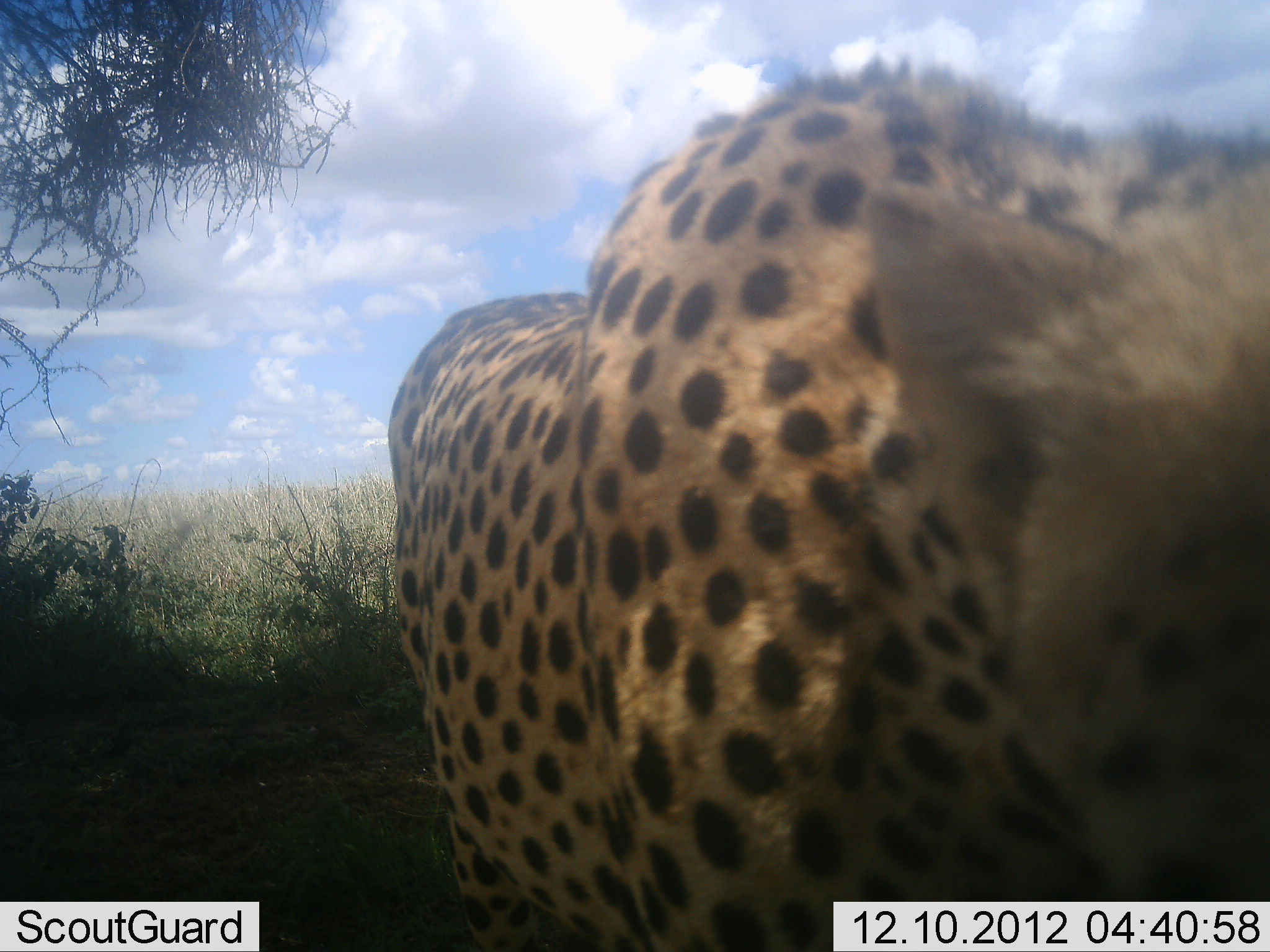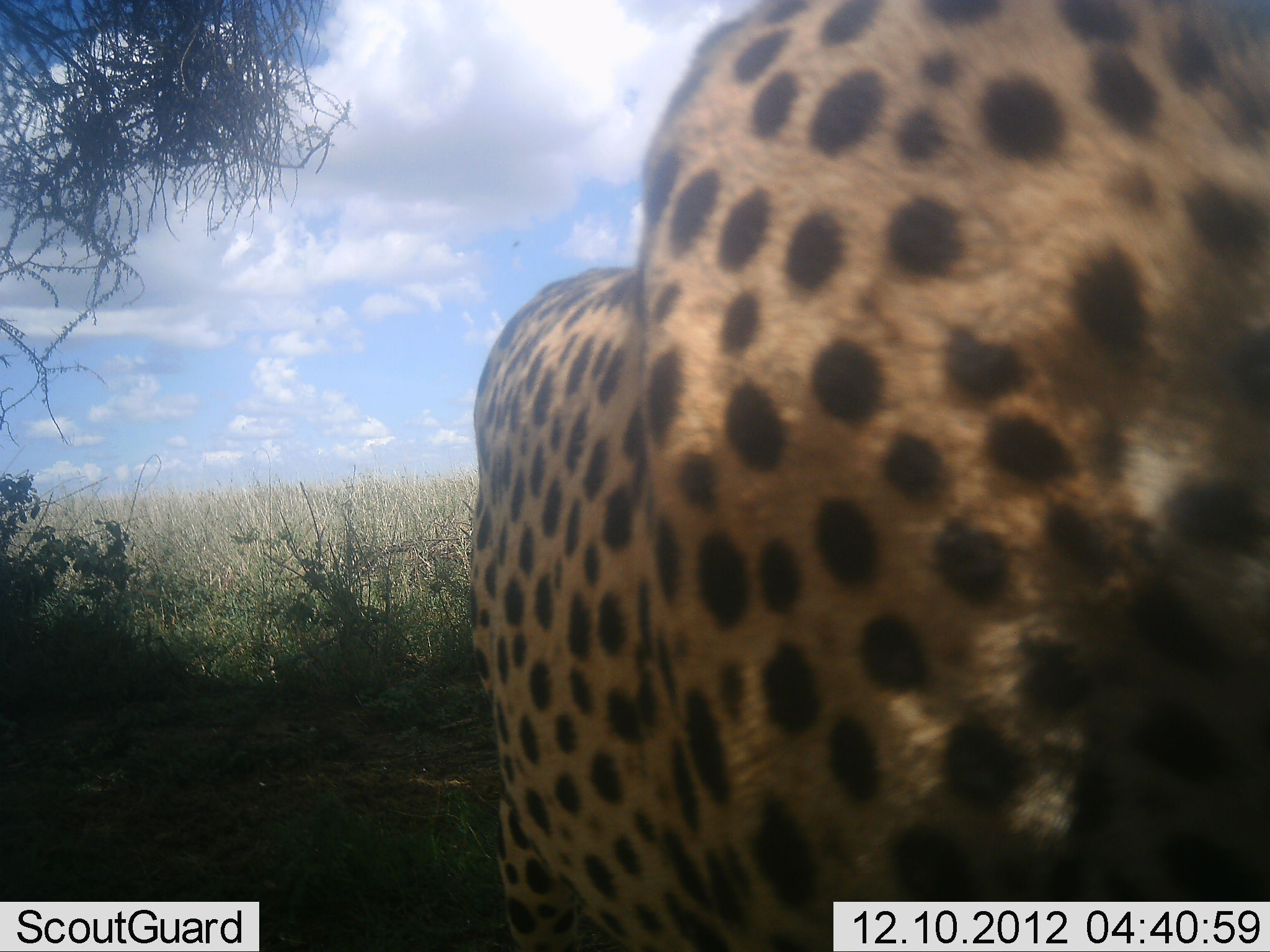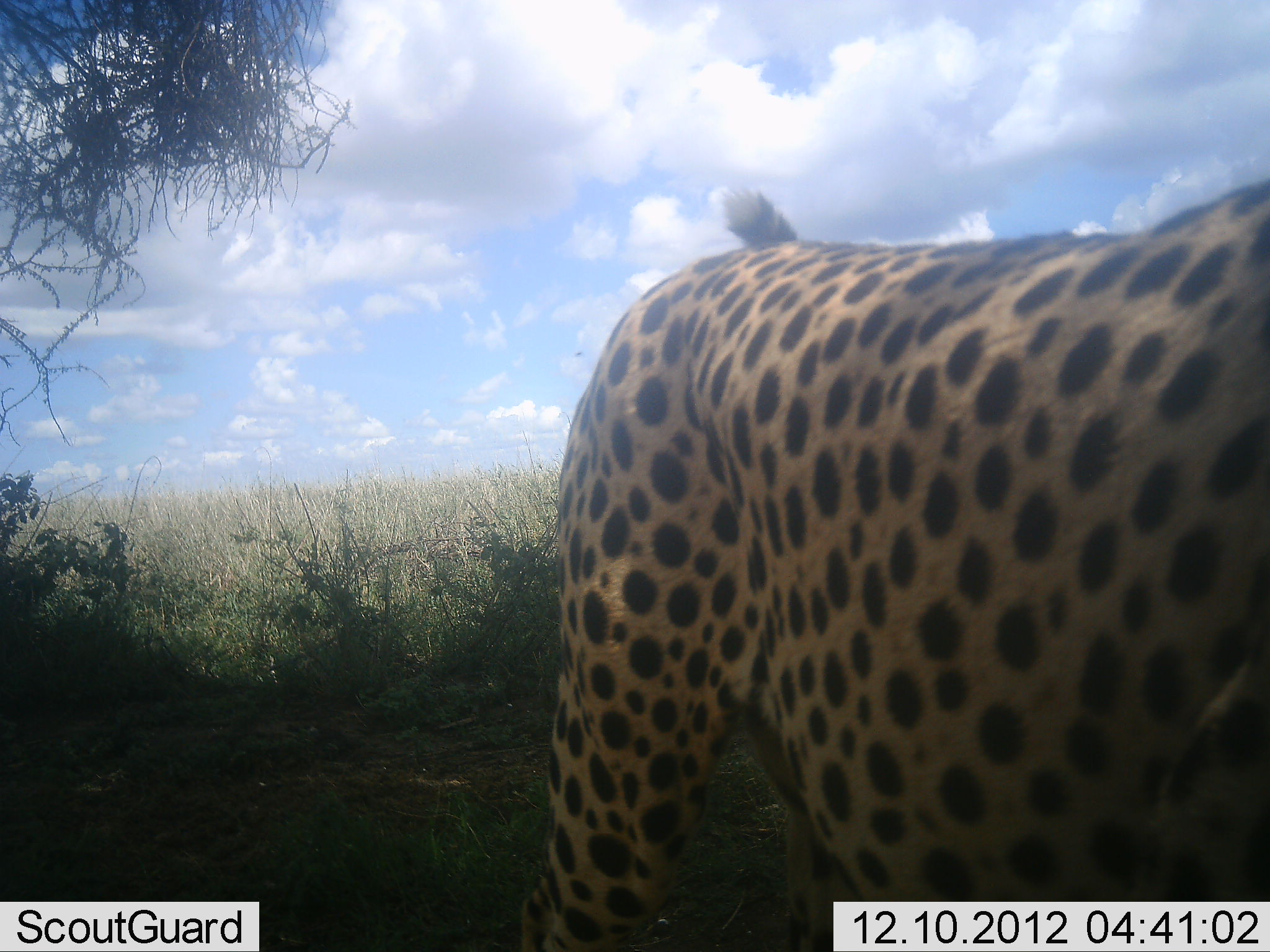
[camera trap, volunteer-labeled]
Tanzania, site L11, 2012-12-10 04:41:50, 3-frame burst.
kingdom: Animalia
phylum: Chordata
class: Mammalia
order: Carnivora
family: Felidae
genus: Acinonyx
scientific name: Acinonyx jubatus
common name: cheetah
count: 1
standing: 60%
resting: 0%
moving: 30%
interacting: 10%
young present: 0%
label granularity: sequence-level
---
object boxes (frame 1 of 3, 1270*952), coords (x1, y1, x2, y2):
animal: (389, 59, 1269, 952)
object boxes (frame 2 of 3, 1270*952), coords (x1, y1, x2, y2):
animal: (473, 1, 1270, 951)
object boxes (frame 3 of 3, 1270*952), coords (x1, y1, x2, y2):
animal: (519, 180, 1270, 952)